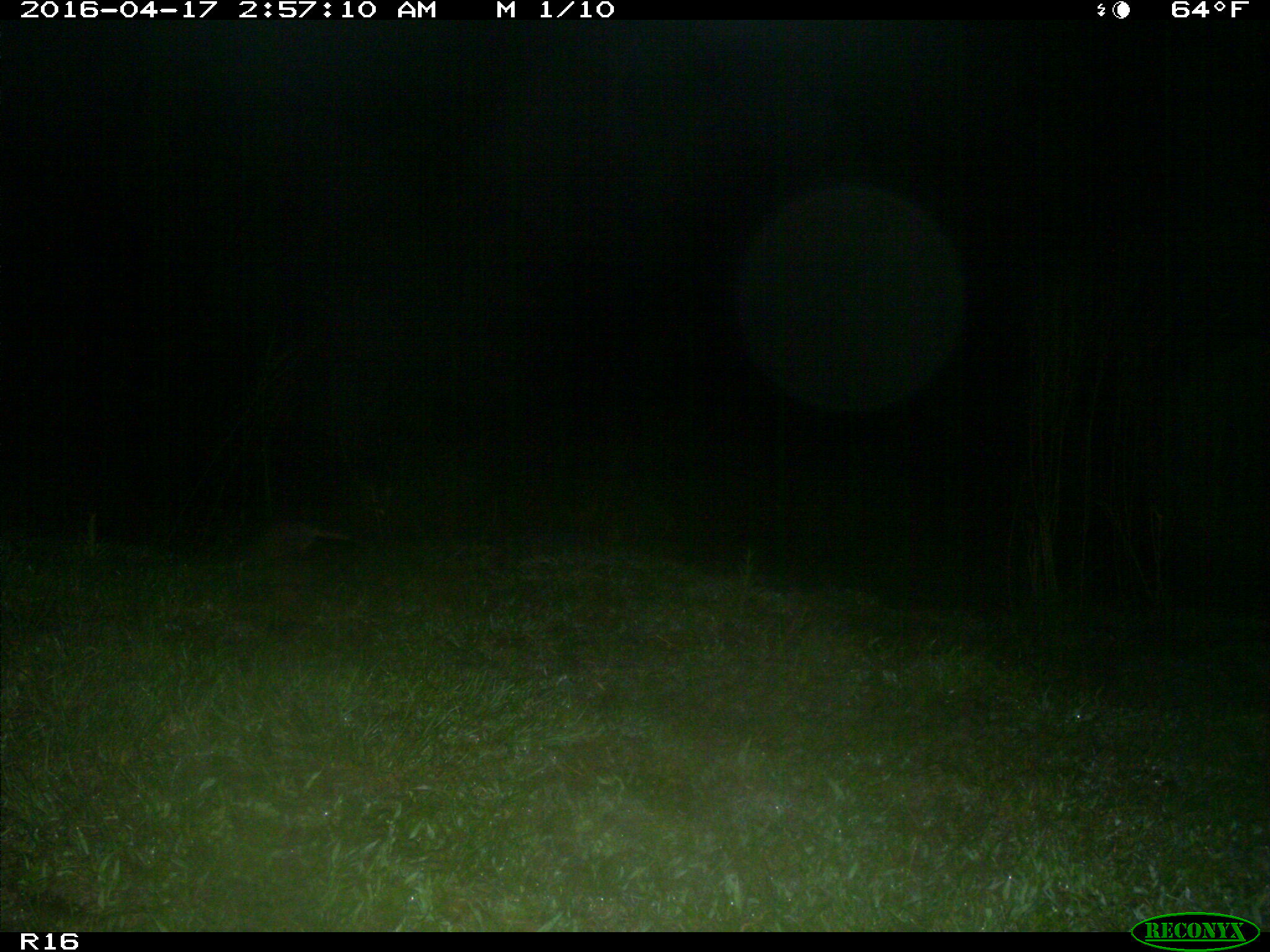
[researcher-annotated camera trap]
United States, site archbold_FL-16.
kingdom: Animalia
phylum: Chordata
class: Mammalia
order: Cingulata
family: Dasypodidae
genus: Dasypus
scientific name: Dasypus novemcinctus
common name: nine-banded armadillo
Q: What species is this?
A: Dasypus novemcinctus (nine-banded armadillo).